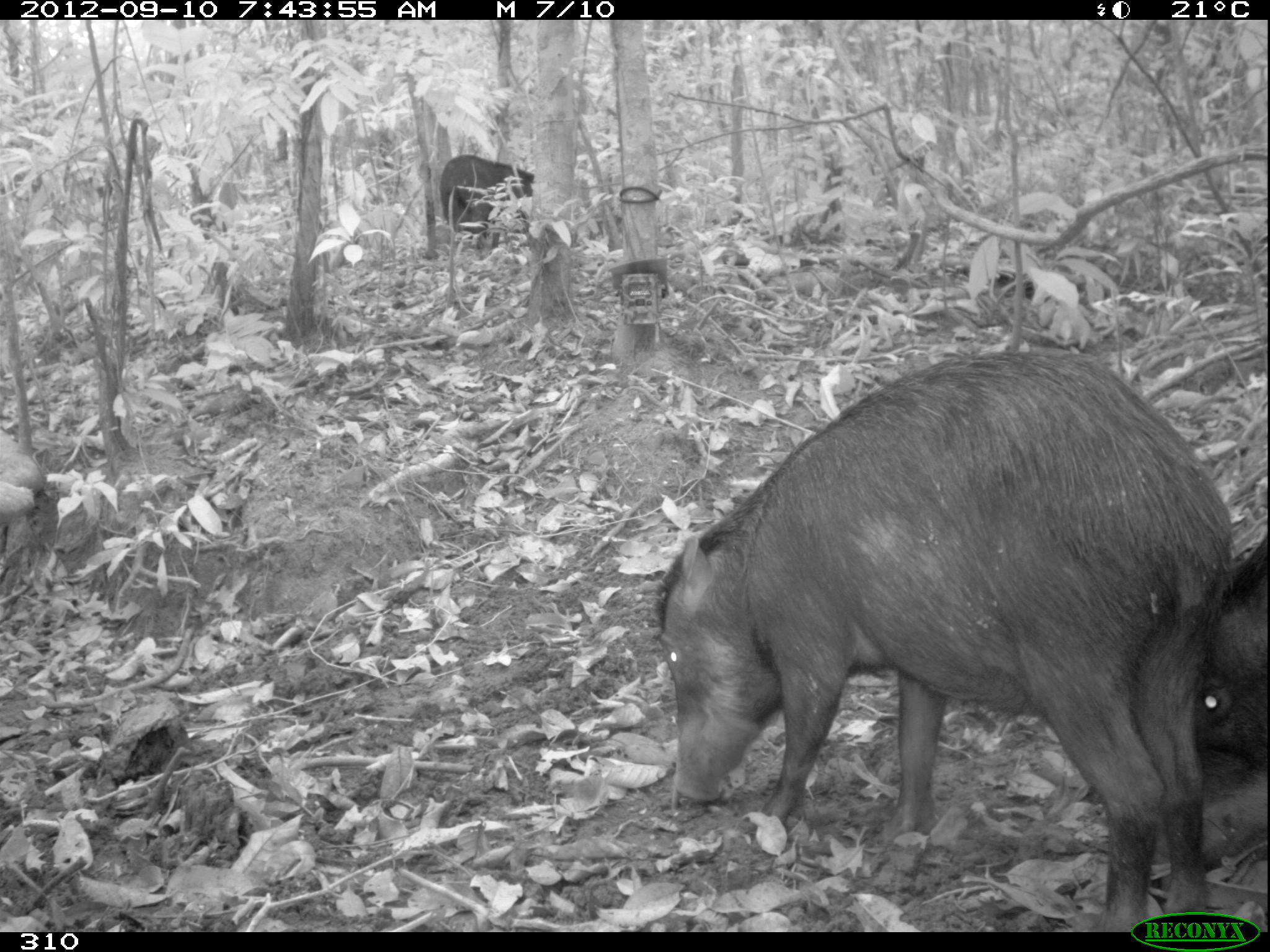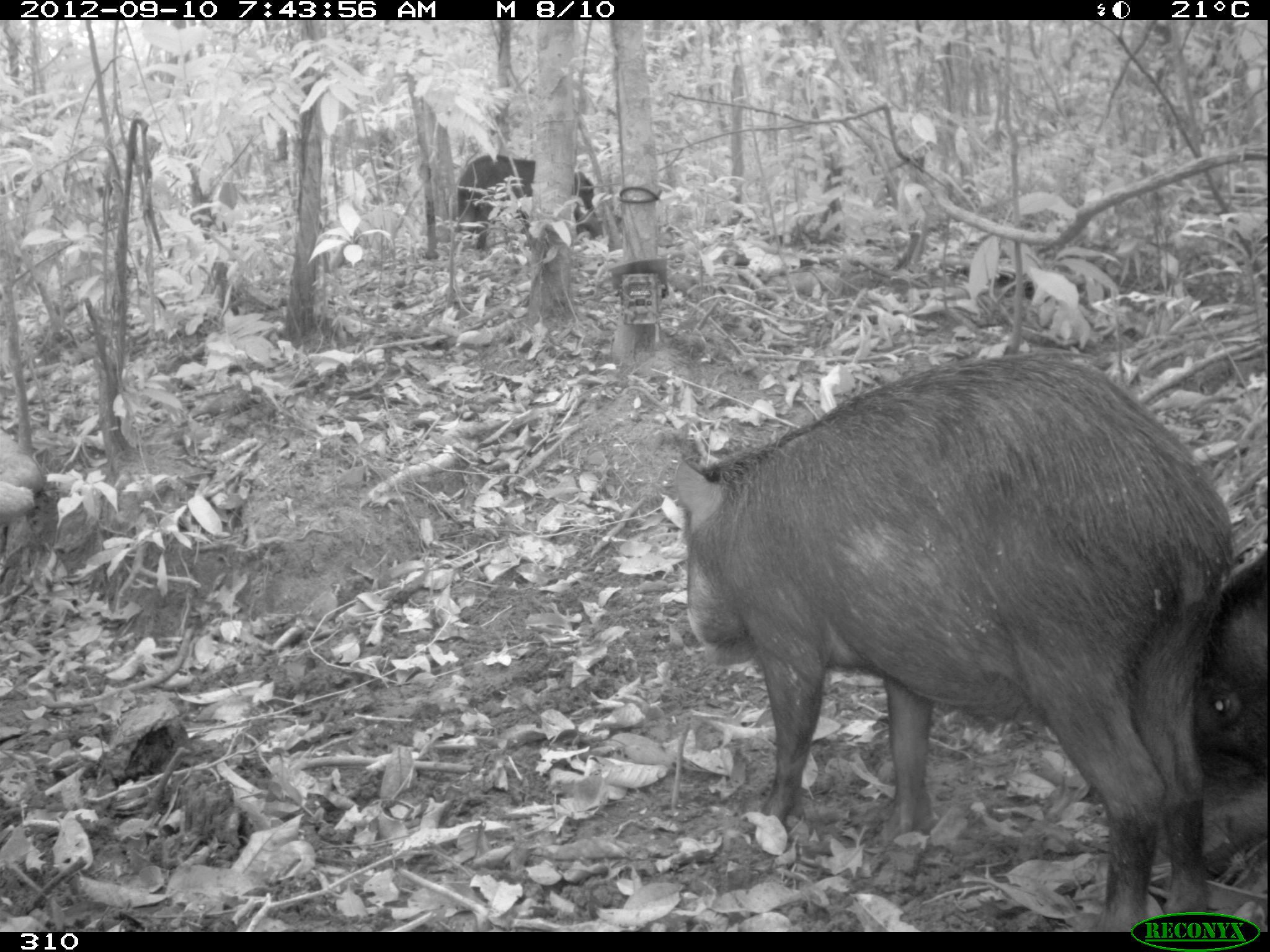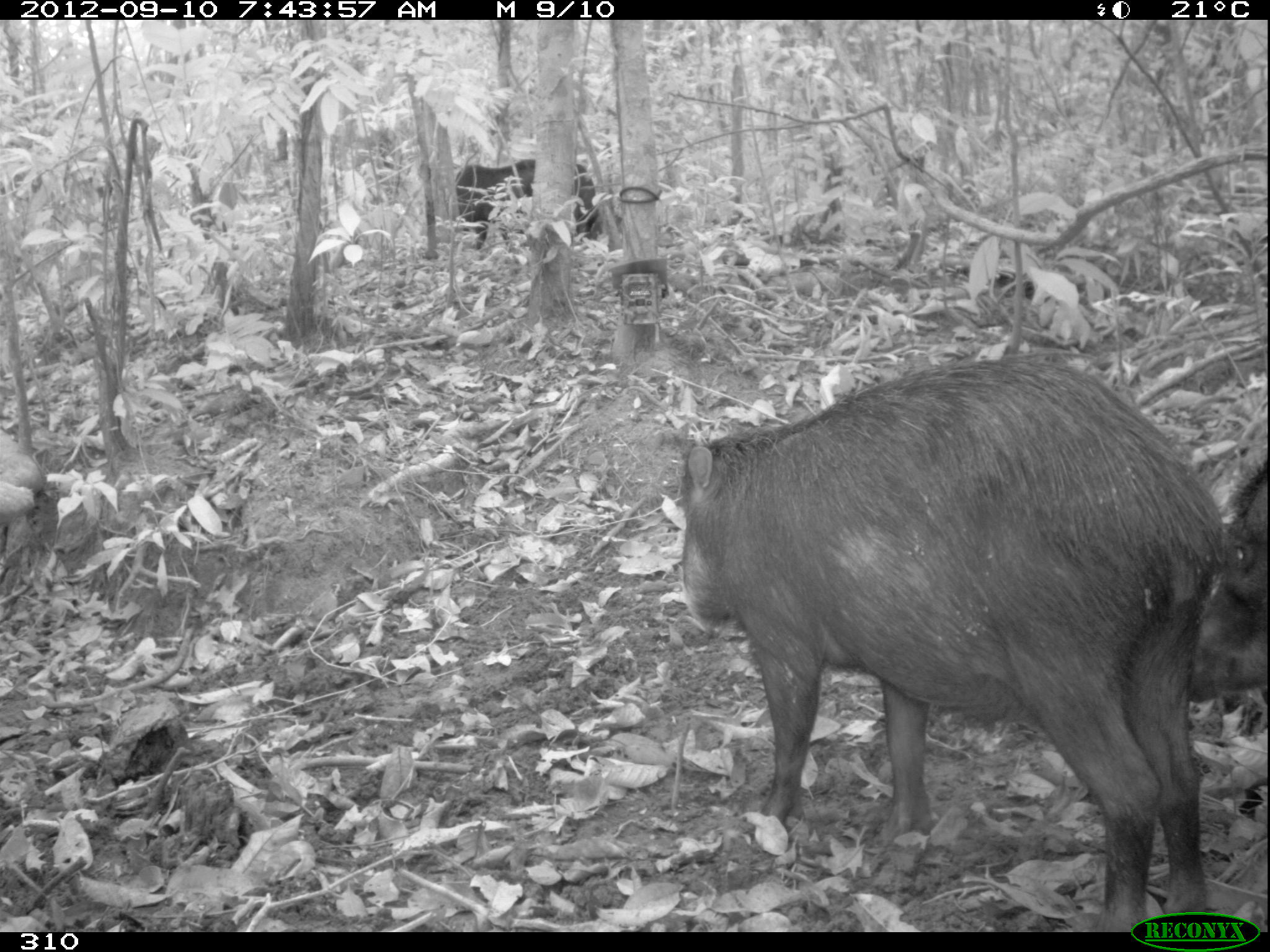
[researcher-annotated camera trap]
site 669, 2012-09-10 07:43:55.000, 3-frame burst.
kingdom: Animalia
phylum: Chordata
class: Mammalia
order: Artiodactyla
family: Tayassuidae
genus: Tayassu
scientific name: Tayassu pecari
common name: white-lipped peccary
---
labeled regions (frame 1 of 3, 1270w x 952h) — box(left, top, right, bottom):
tayassu pecari: box(654, 348, 1230, 929); box(1194, 532, 1267, 869); box(440, 154, 534, 249)